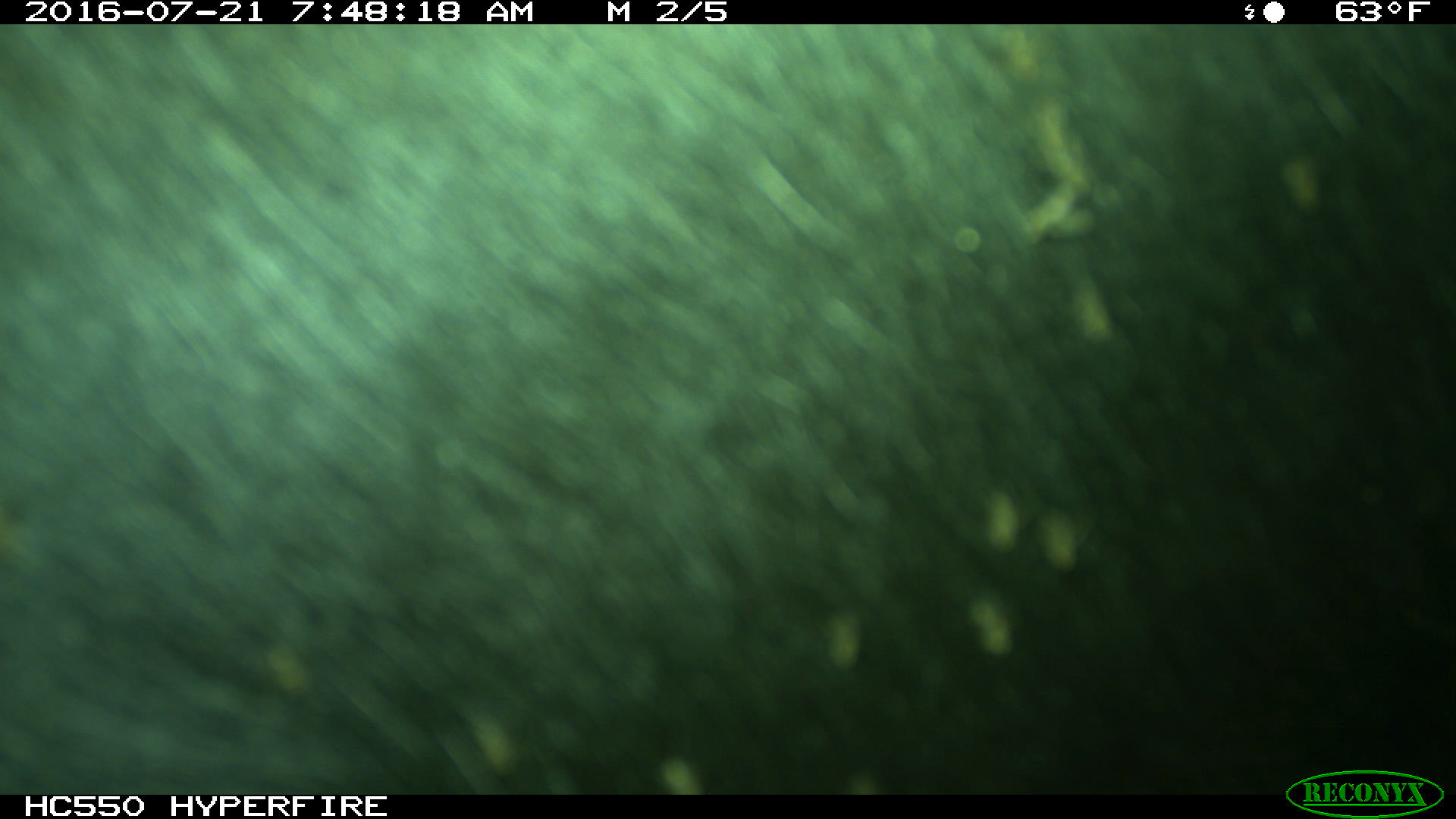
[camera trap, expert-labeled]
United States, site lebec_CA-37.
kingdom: Animalia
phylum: Chordata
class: Mammalia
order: Artiodactyla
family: Bovidae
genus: Bos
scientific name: Bos taurus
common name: domestic cow